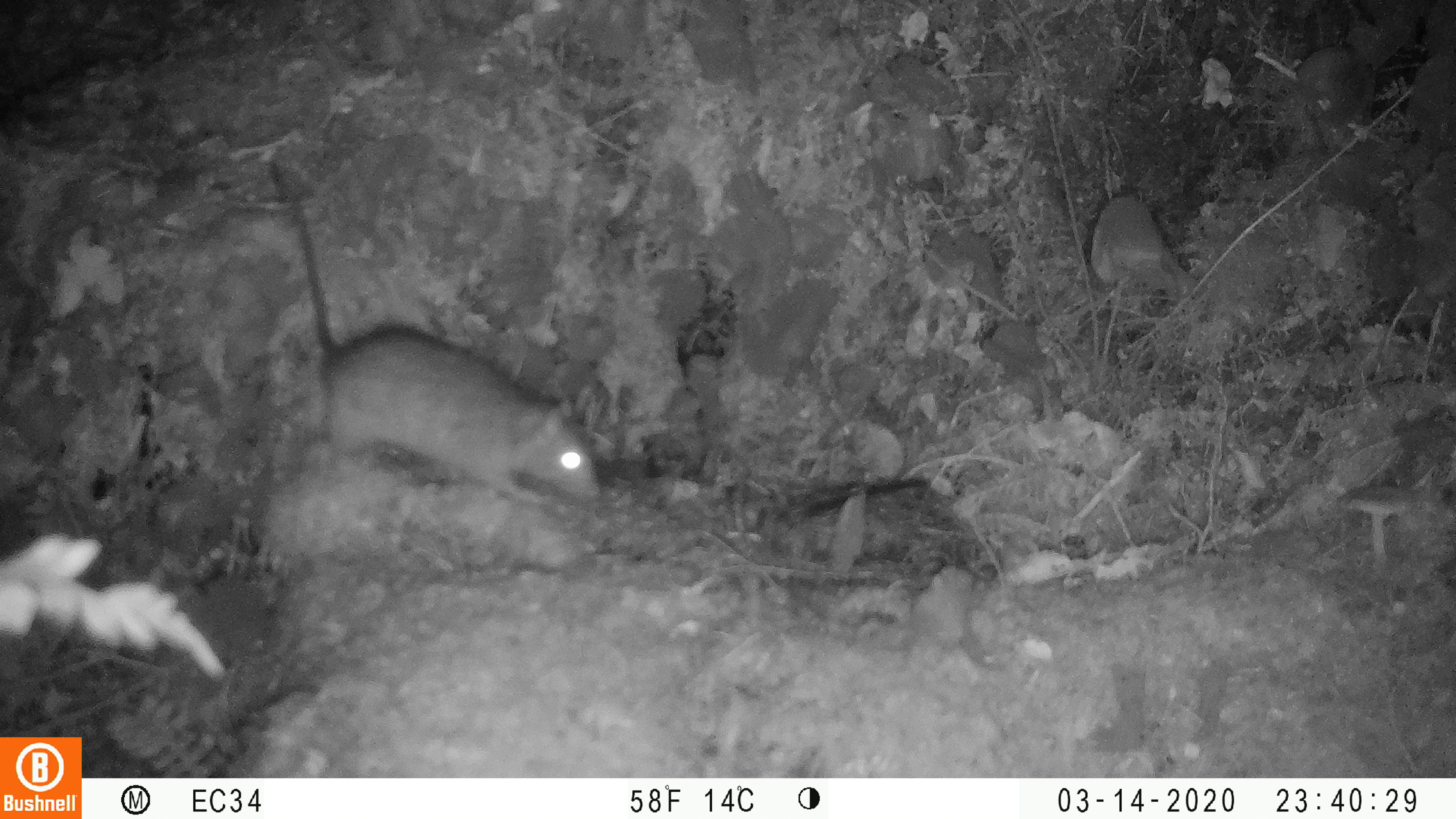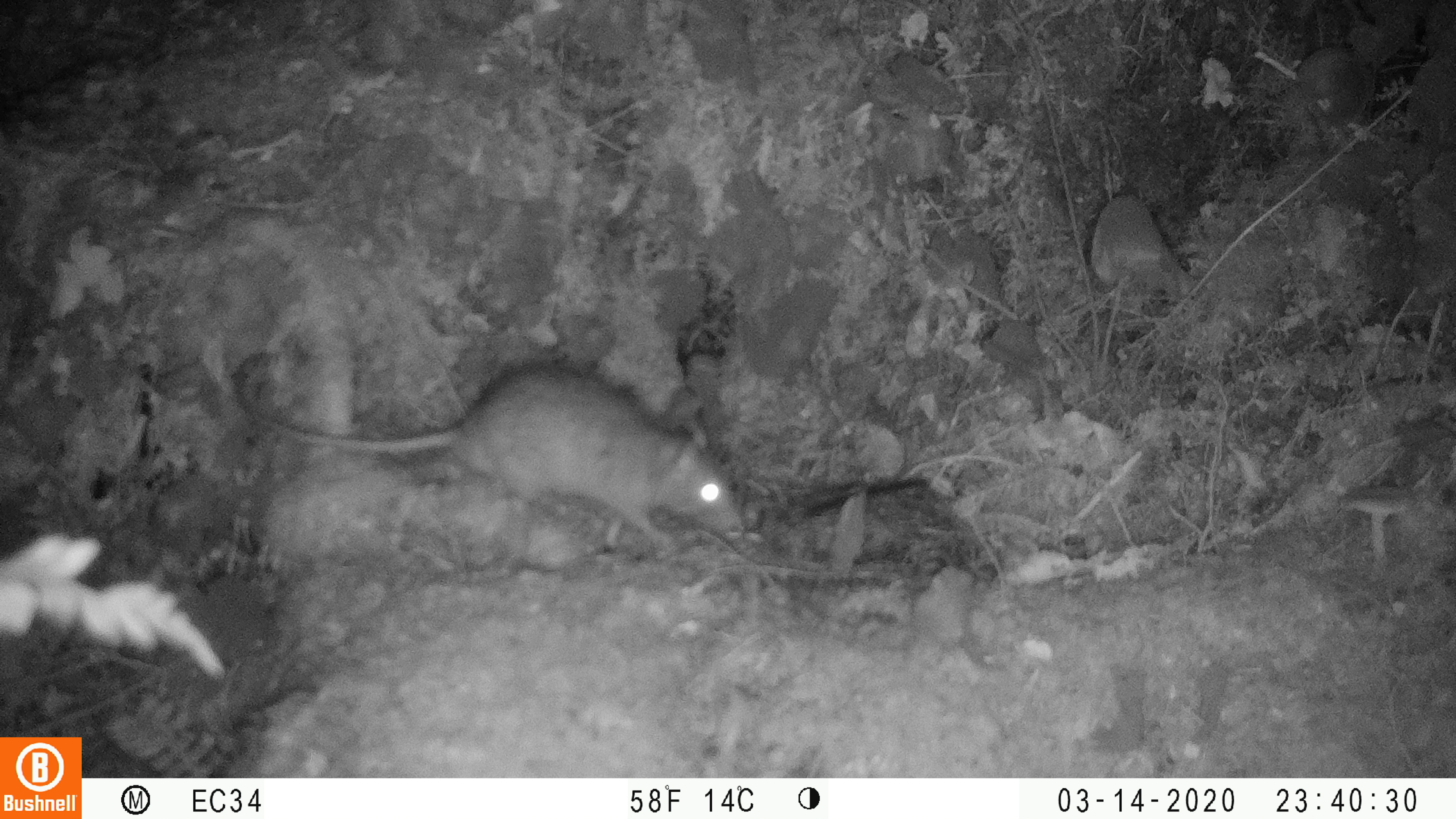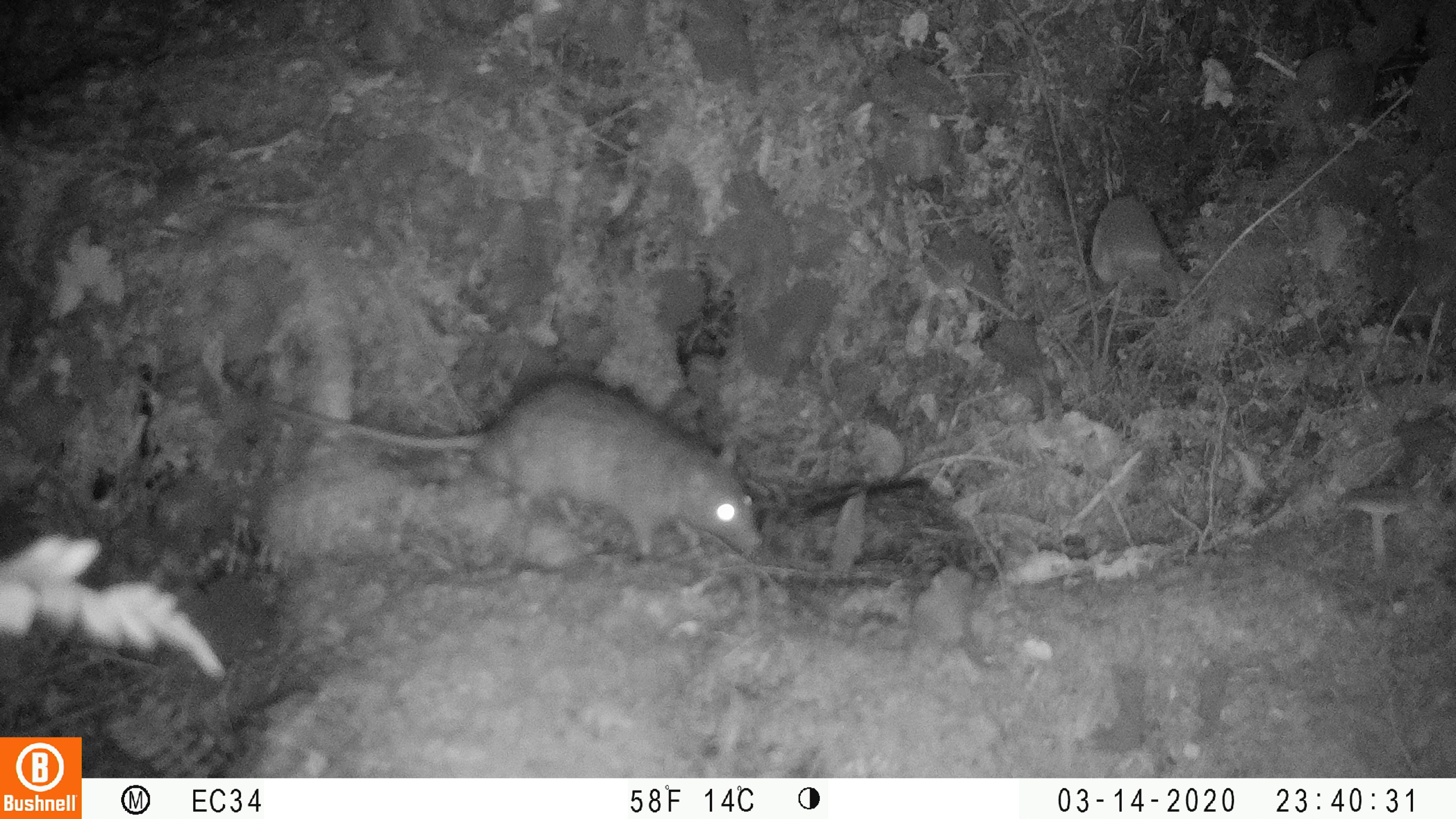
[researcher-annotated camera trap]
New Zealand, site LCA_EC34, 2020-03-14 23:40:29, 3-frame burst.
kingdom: Animalia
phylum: Chordata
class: Mammalia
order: Rodentia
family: Muridae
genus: Rattus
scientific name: Rattus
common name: rat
Rat (Rattus).